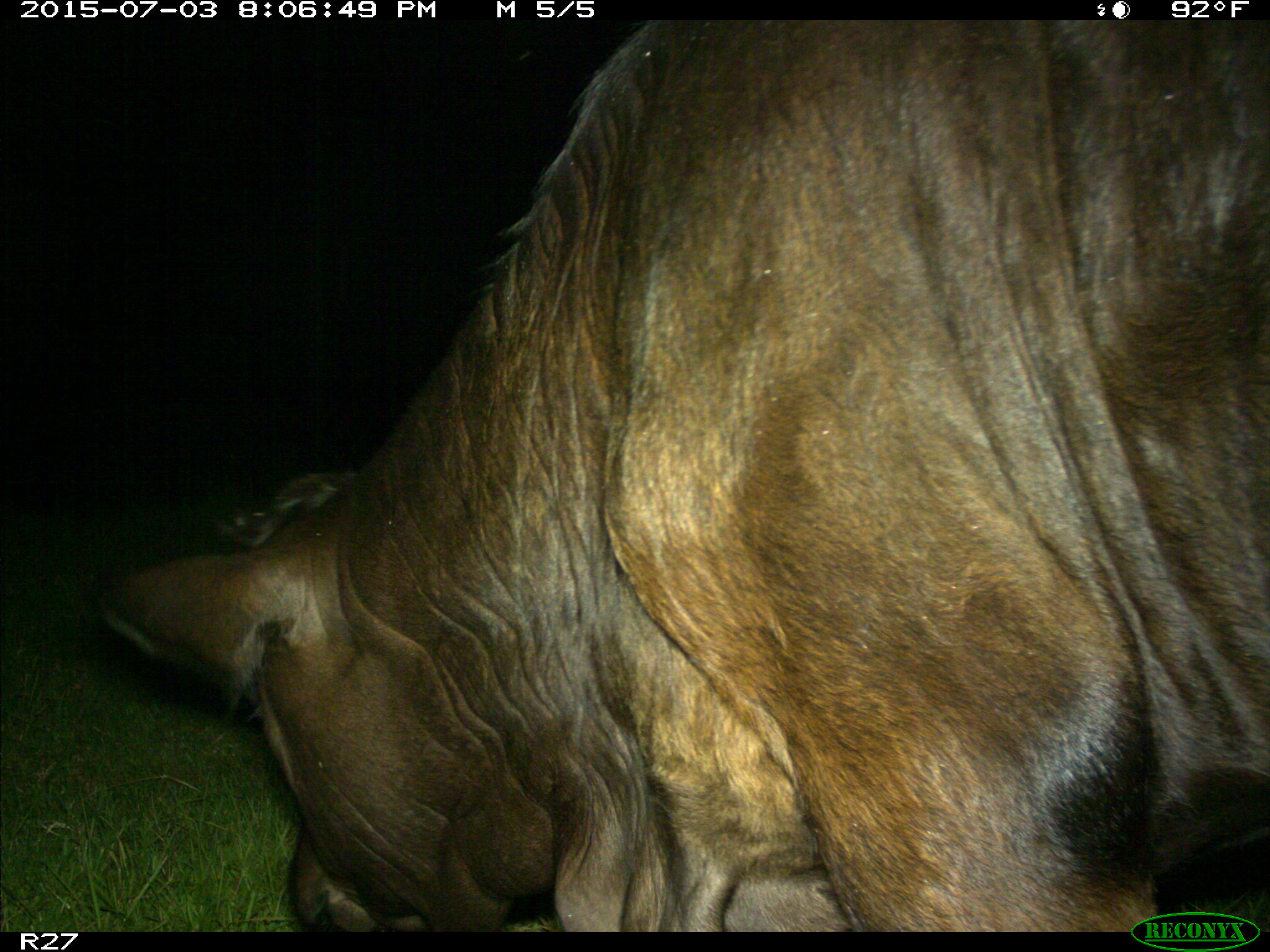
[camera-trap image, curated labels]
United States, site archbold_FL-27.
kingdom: Animalia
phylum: Chordata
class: Mammalia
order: Artiodactyla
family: Bovidae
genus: Bos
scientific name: Bos taurus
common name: domestic cow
Bos taurus (domestic cow).